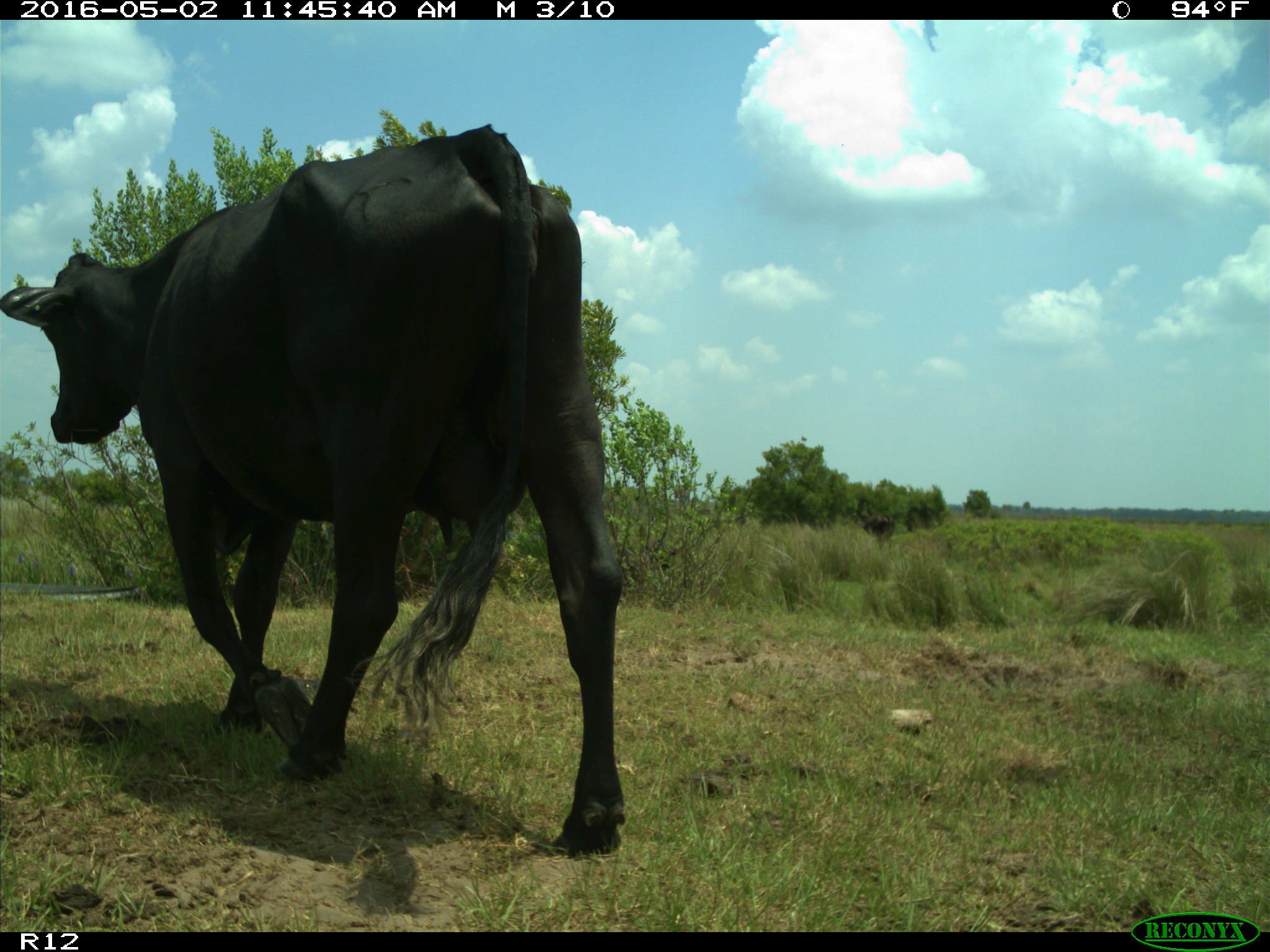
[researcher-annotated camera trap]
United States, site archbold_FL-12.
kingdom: Animalia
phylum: Chordata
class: Mammalia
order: Artiodactyla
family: Bovidae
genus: Bos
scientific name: Bos taurus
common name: domestic cow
Bos taurus (domestic cow).